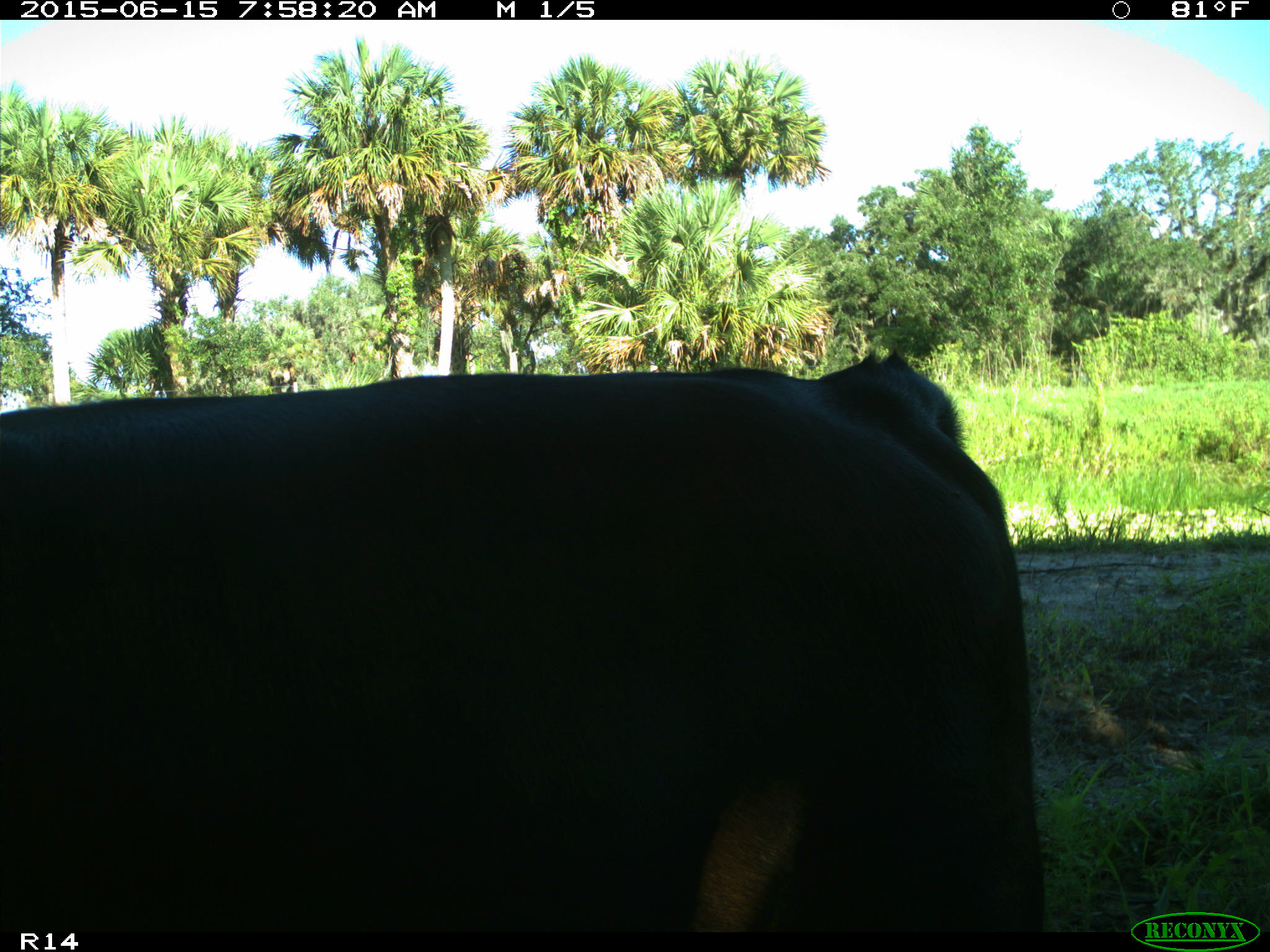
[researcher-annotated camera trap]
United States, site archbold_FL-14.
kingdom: Animalia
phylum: Chordata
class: Mammalia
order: Artiodactyla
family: Bovidae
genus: Bos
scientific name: Bos taurus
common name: domestic cow